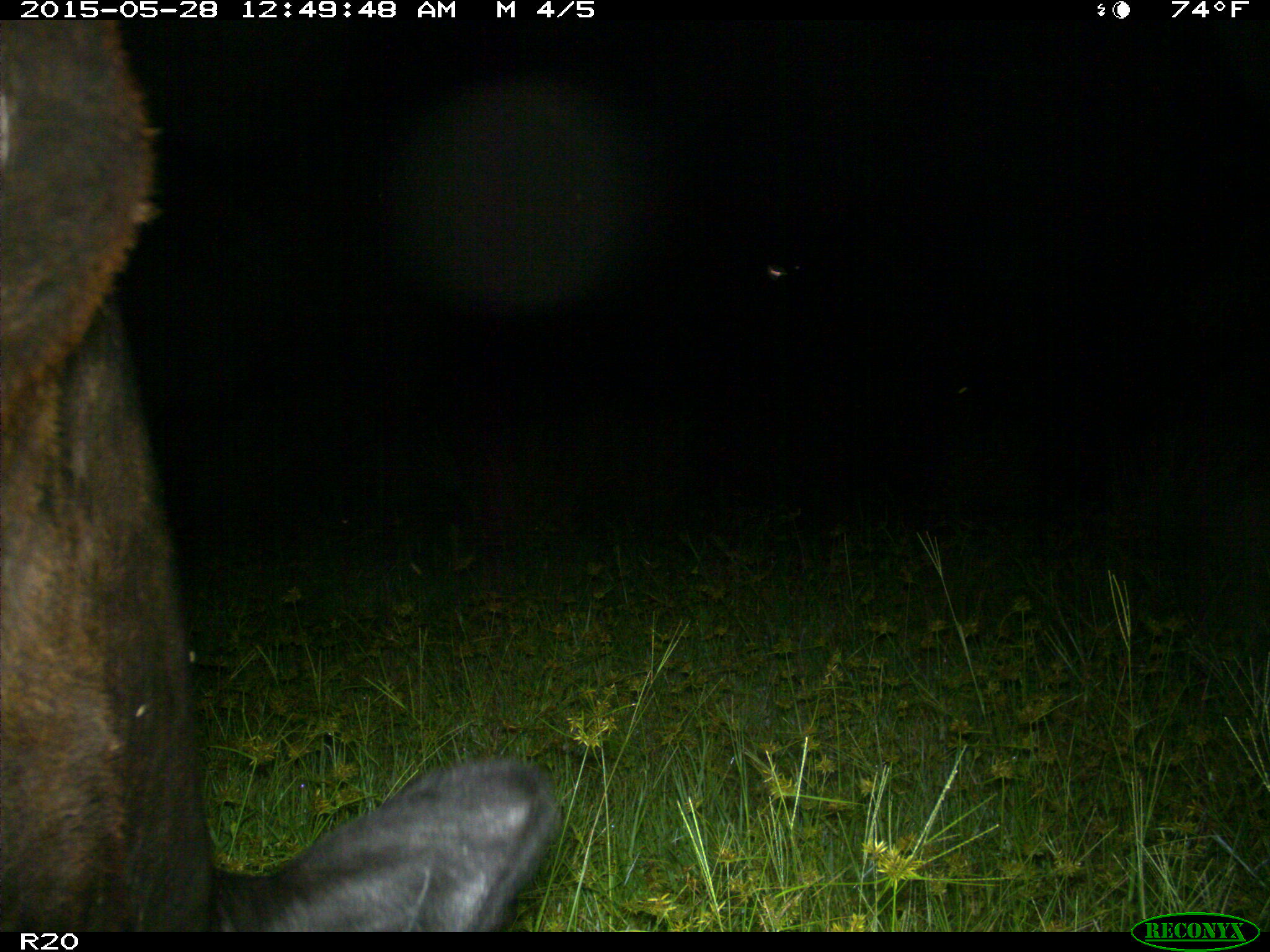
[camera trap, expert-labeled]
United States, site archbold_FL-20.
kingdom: Animalia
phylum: Chordata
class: Mammalia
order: Artiodactyla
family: Bovidae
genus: Bos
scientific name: Bos taurus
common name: domestic cow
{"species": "Bos taurus (domestic cow)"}